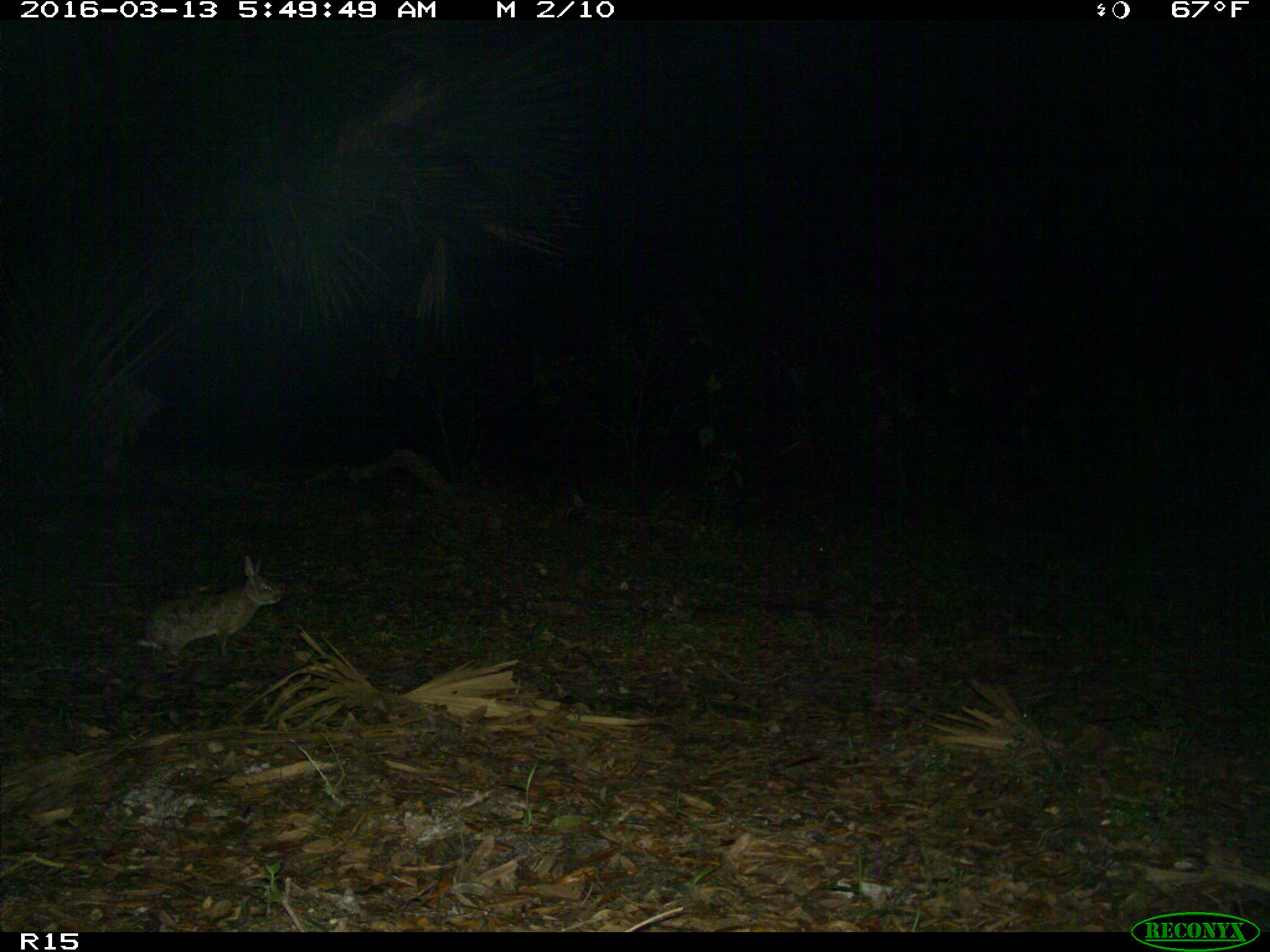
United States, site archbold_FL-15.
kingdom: Animalia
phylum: Chordata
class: Mammalia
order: Lagomorpha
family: Leporidae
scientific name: Leporidae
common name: rabbits and hares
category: unidentified rabbit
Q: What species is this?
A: Unidentified rabbit (rabbits and hares) (Leporidae).